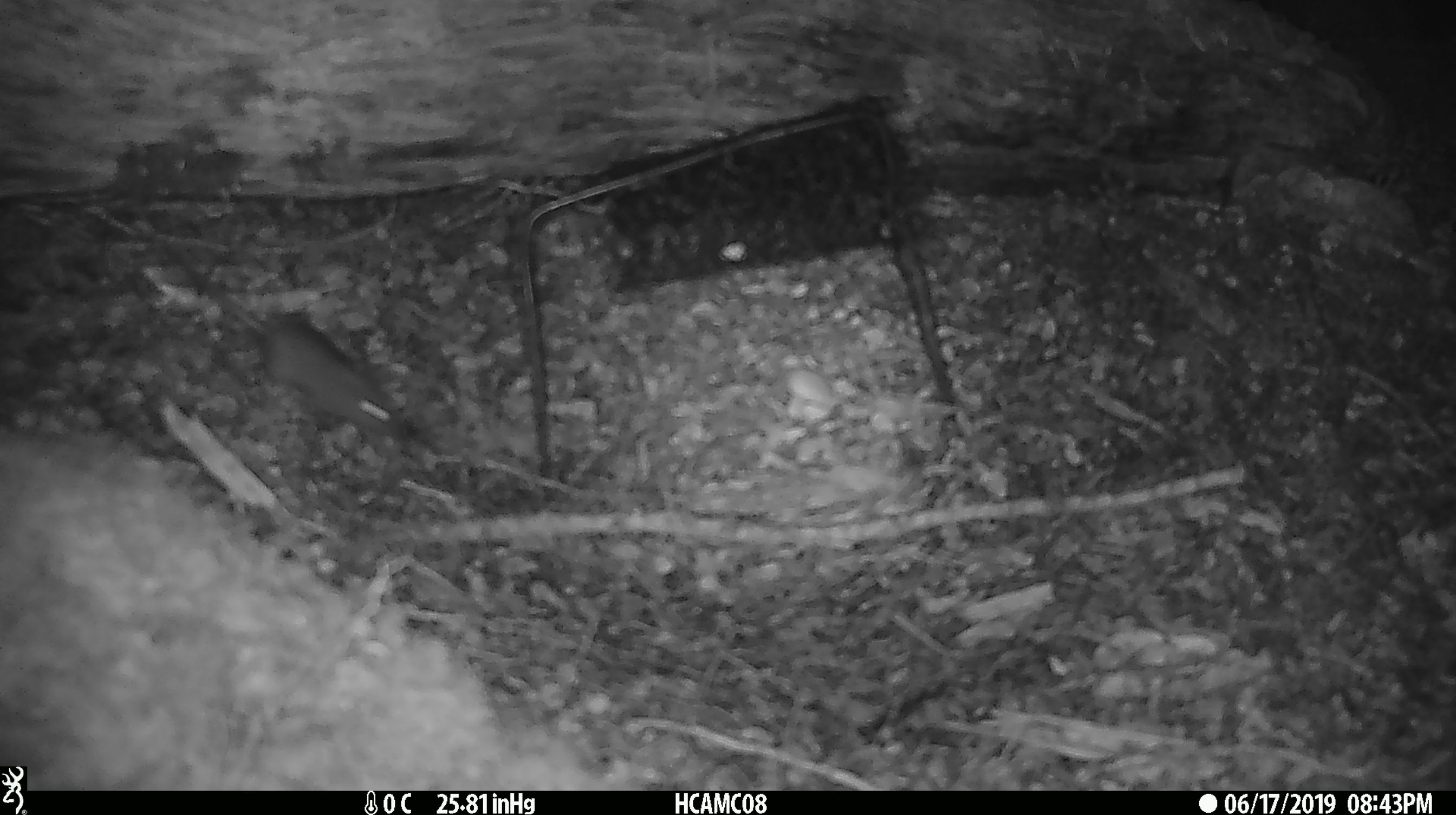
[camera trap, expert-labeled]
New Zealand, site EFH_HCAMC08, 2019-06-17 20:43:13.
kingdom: Animalia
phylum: Chordata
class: Mammalia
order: Rodentia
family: Muridae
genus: Mus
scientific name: Mus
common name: mouse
Mouse (Mus).